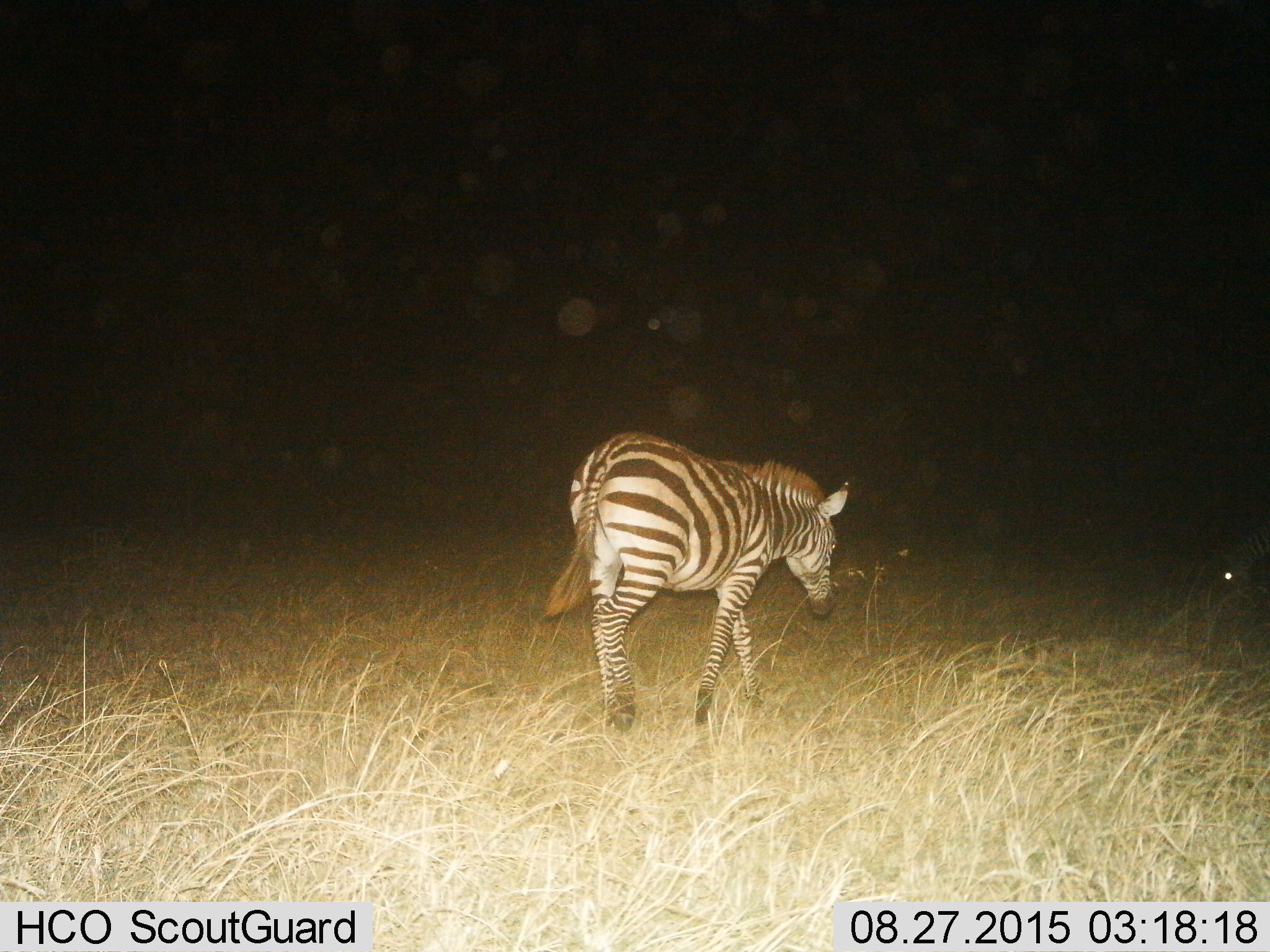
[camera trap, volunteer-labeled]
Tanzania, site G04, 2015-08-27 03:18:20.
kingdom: Animalia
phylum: Chordata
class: Mammalia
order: Perissodactyla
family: Equidae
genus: Equus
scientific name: Equus quagga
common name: plains zebra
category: zebra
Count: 1.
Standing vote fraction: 15%.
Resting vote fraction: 5%.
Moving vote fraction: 85%.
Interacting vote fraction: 0%.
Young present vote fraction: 5%.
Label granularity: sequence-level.